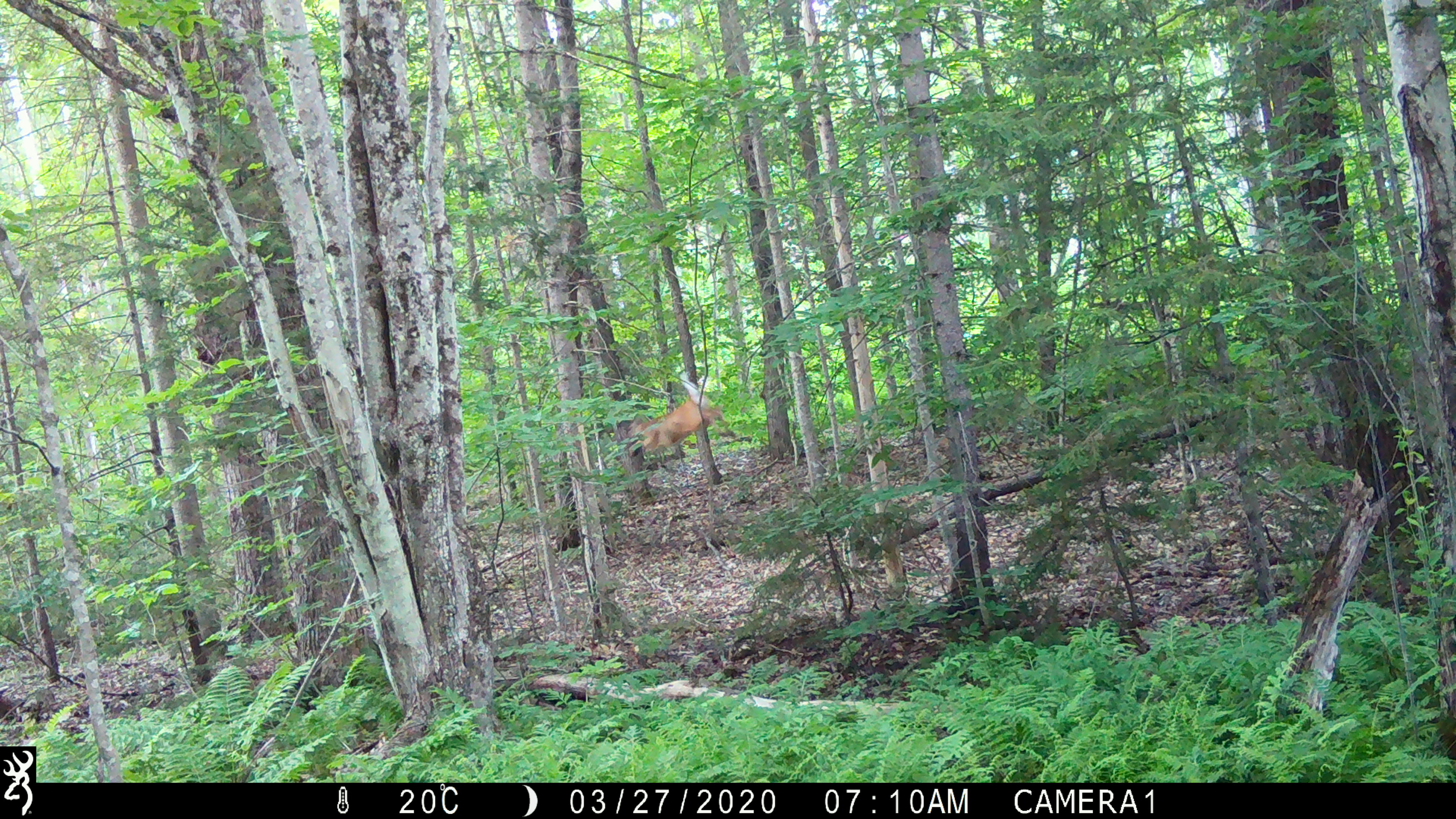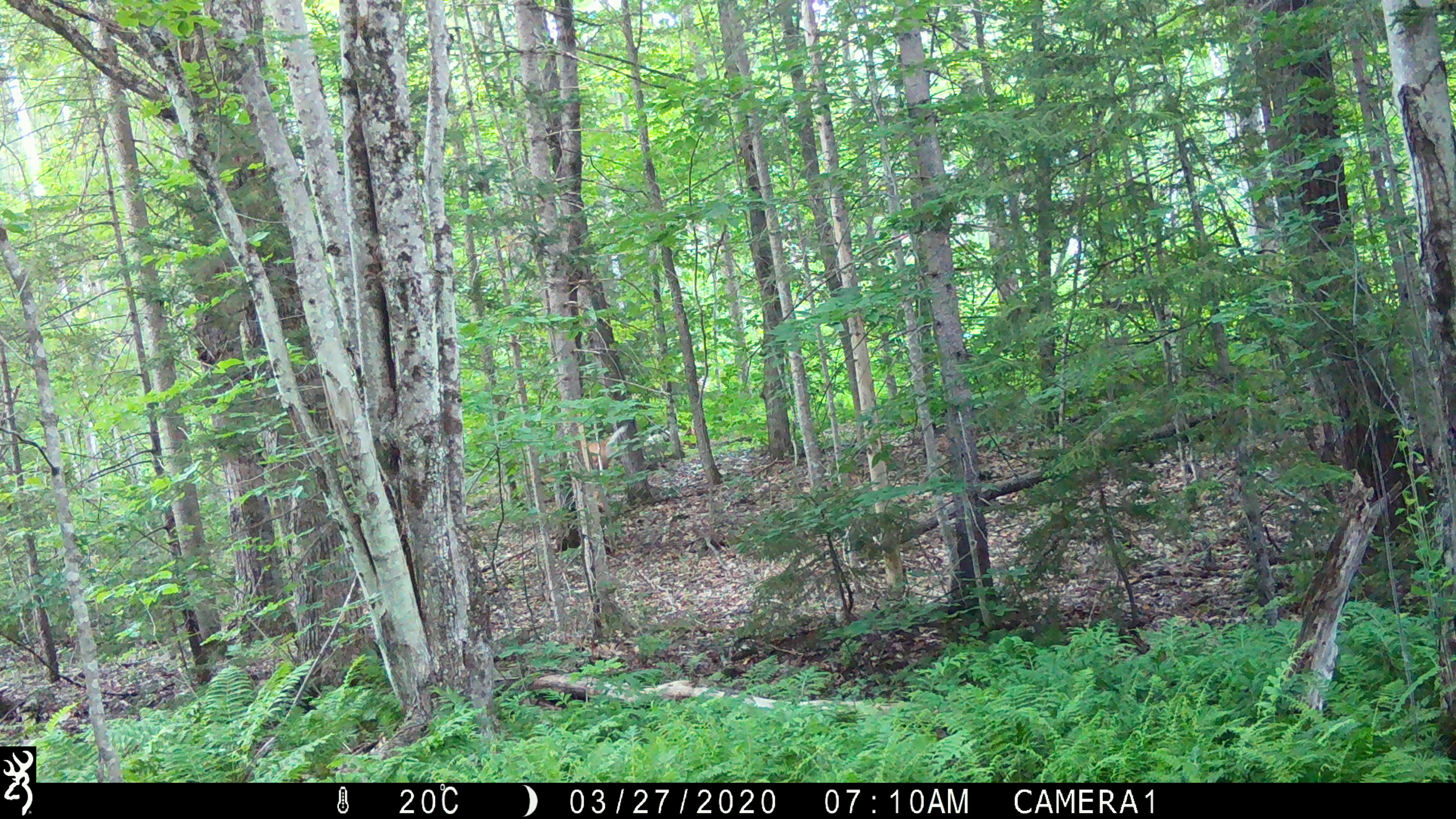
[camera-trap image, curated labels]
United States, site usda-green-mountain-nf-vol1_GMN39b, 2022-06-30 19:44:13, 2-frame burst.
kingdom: Animalia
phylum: Chordata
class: Mammalia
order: Artiodactyla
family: Cervidae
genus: Odocoileus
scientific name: Odocoileus virginianus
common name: white-tailed deer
White-tailed deer (Odocoileus virginianus).